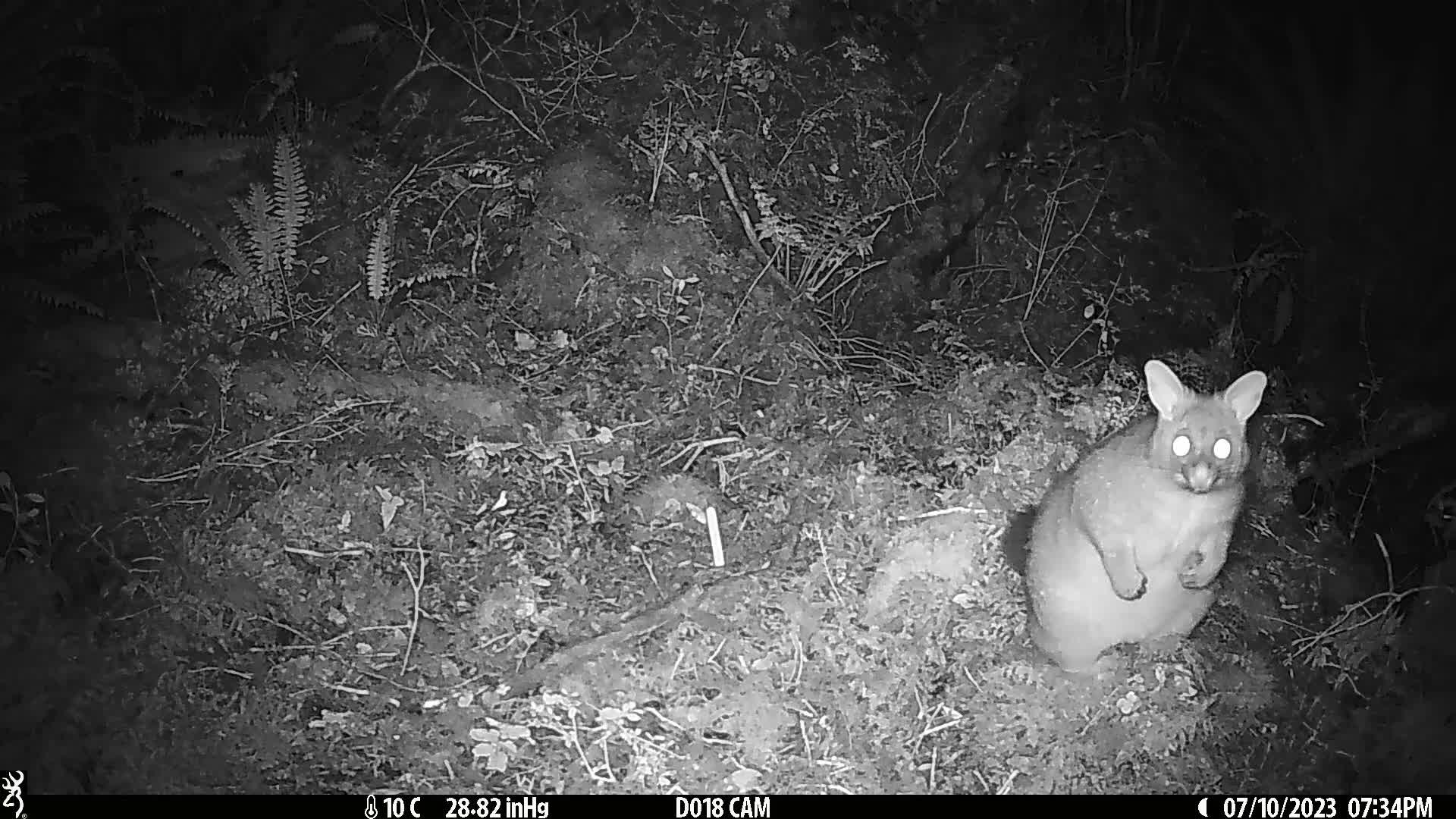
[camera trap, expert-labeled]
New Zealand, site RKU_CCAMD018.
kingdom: Animalia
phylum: Chordata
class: Mammalia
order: Diprotodontia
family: Phalangeridae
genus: Trichosurus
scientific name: Trichosurus vulpecula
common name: common brushtail possum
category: possum